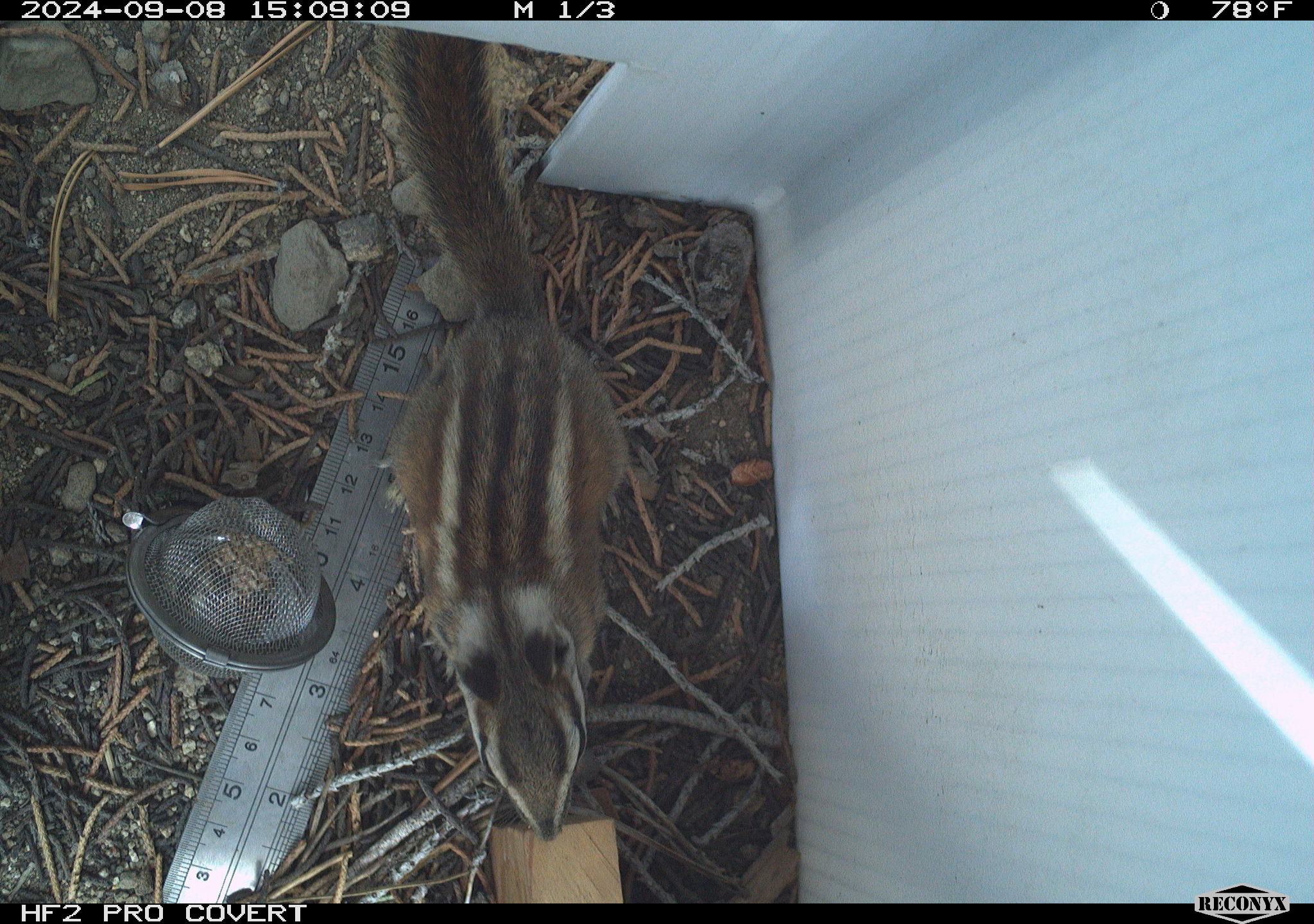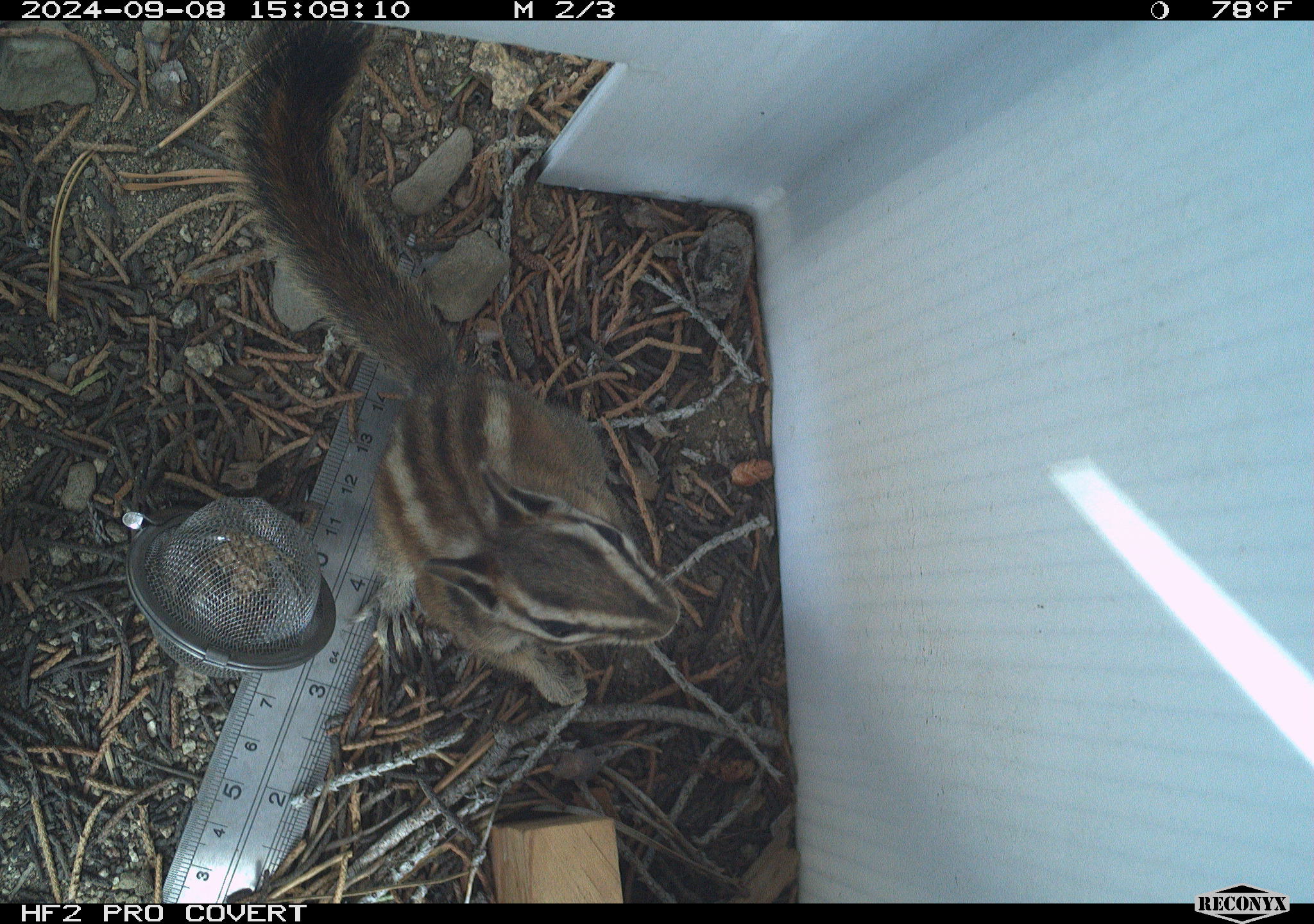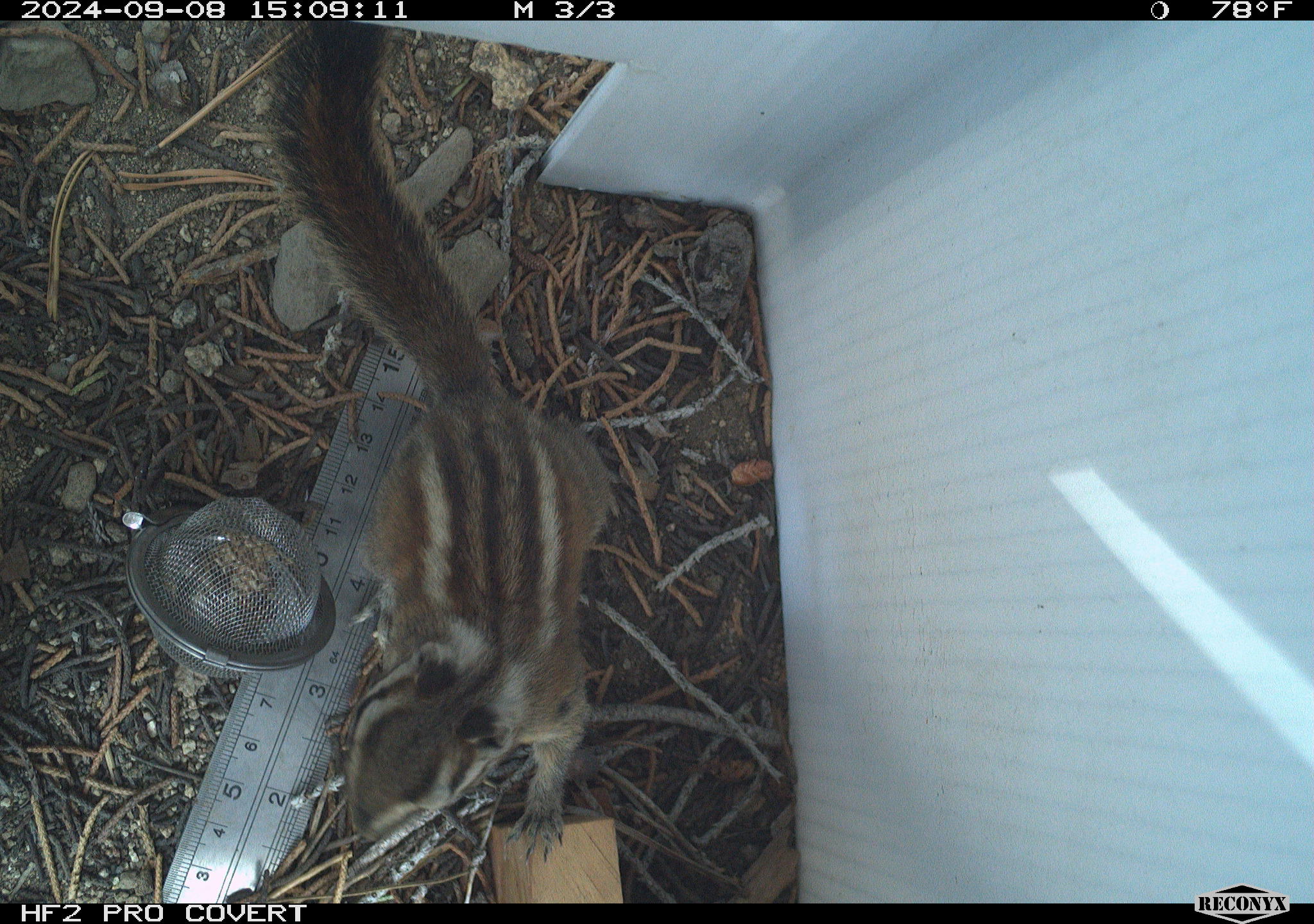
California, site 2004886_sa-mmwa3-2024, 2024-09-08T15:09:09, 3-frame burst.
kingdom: Animalia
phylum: Chordata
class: Mammalia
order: Rodentia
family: Sciuridae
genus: Neotamias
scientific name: Neotamias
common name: western chipmunks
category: neotamias species